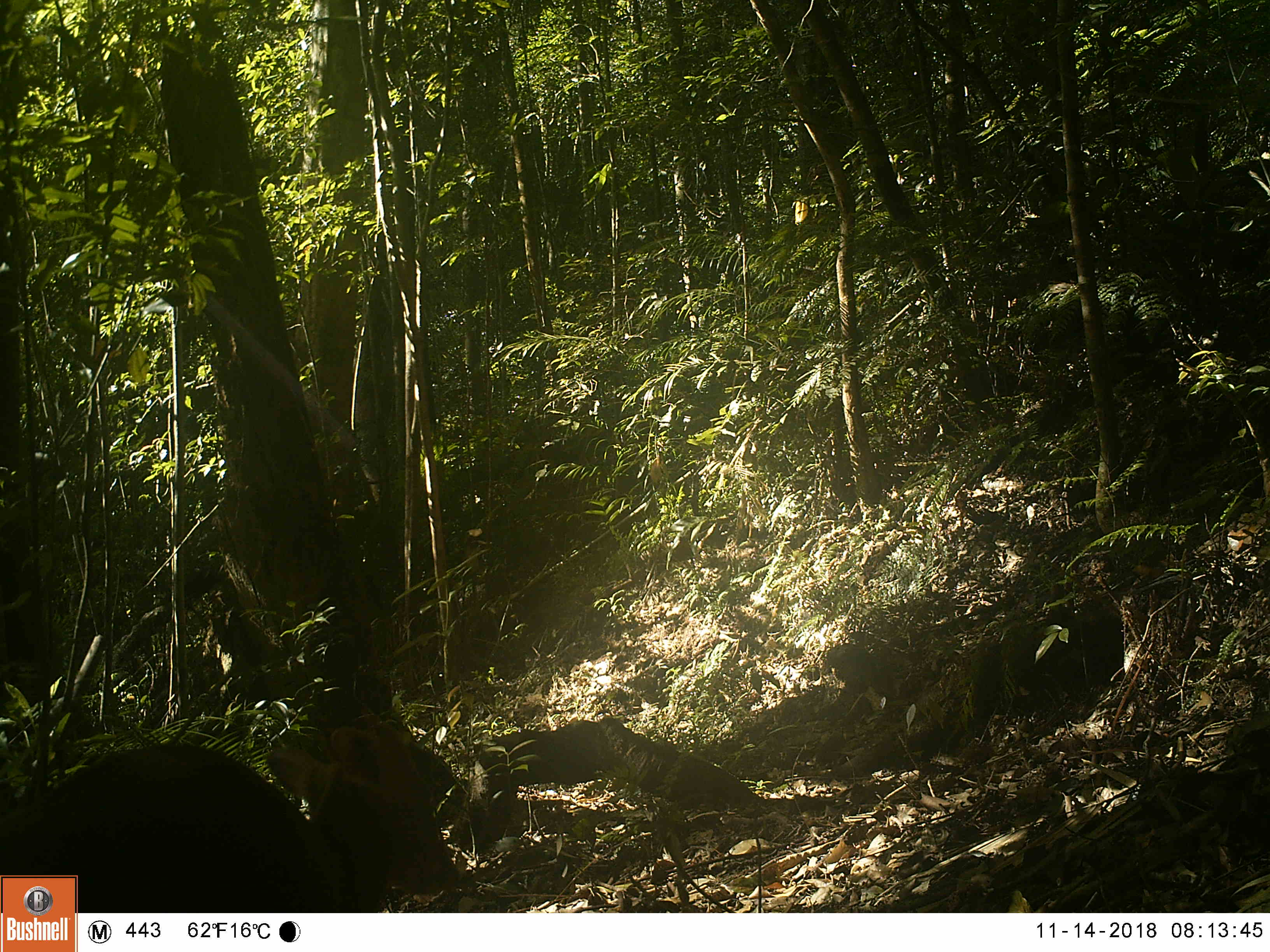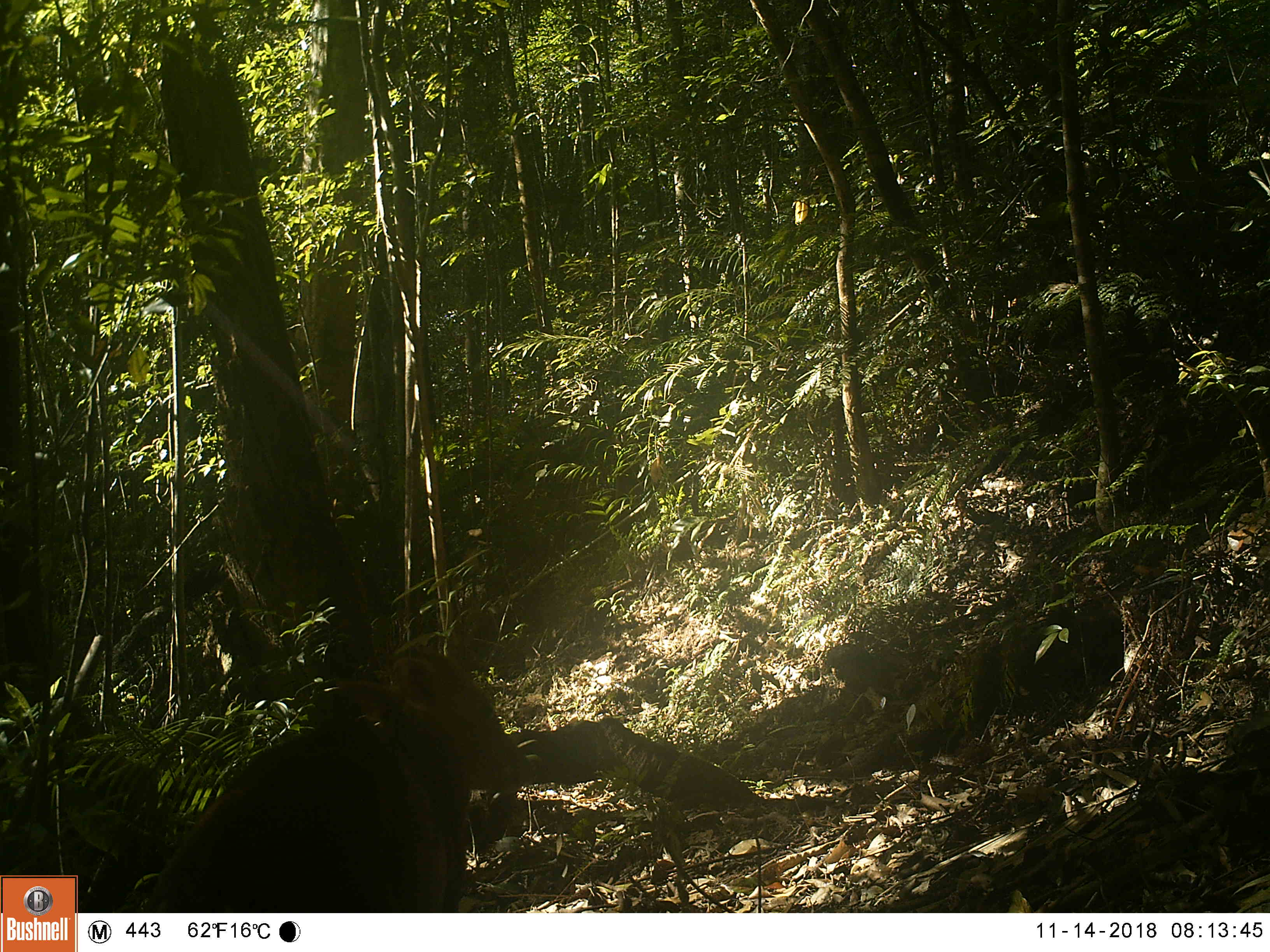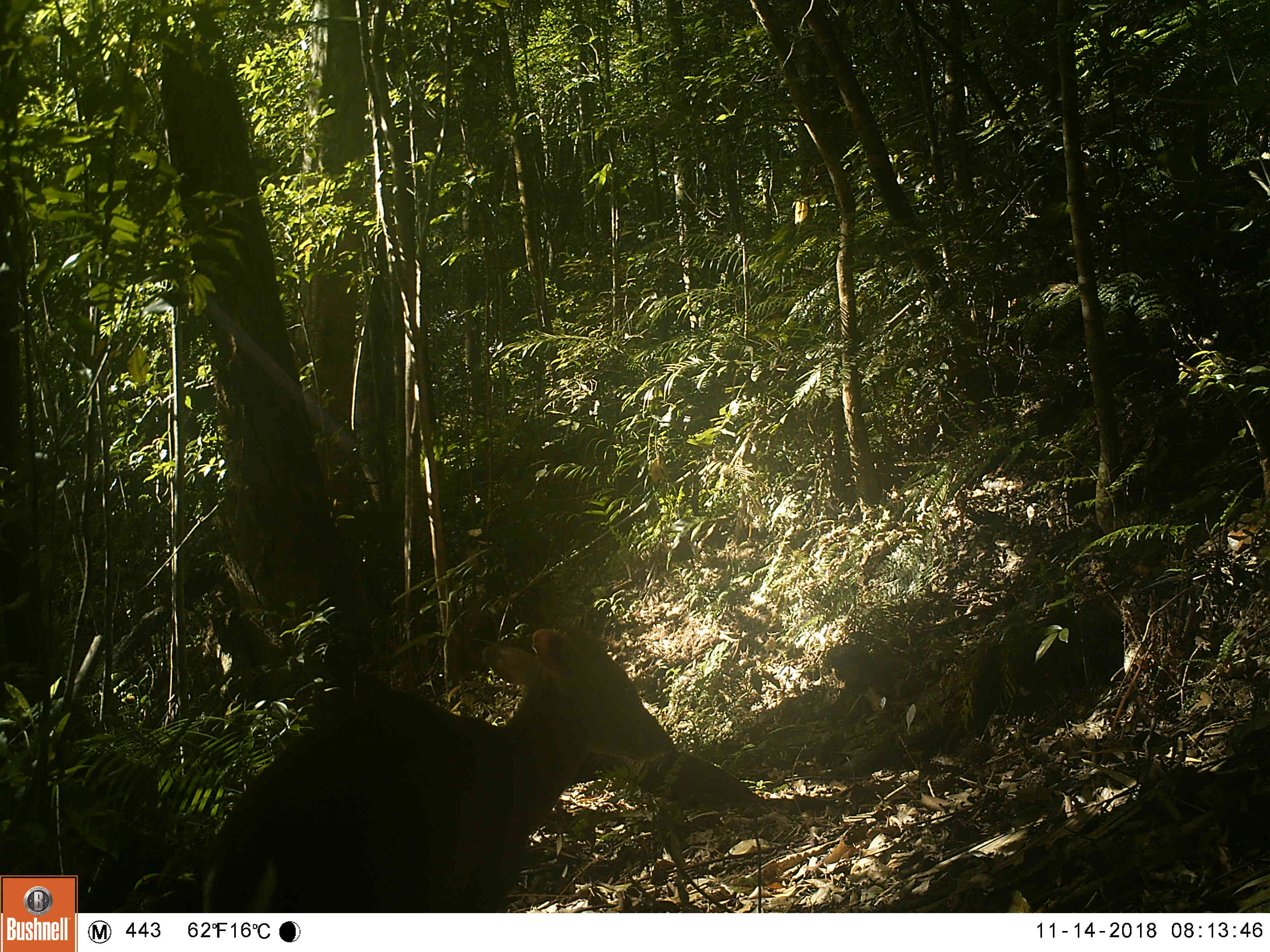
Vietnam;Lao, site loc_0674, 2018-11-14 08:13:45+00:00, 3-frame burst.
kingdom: Animalia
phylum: Chordata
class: Mammalia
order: Artiodactyla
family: Cervidae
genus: Muntiacus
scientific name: Muntiacus rooseveltorum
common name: roosevelt's muntjac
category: roosevelts muntjac group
Roosevelts muntjac group (roosevelt's muntjac) (Muntiacus rooseveltorum). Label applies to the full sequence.